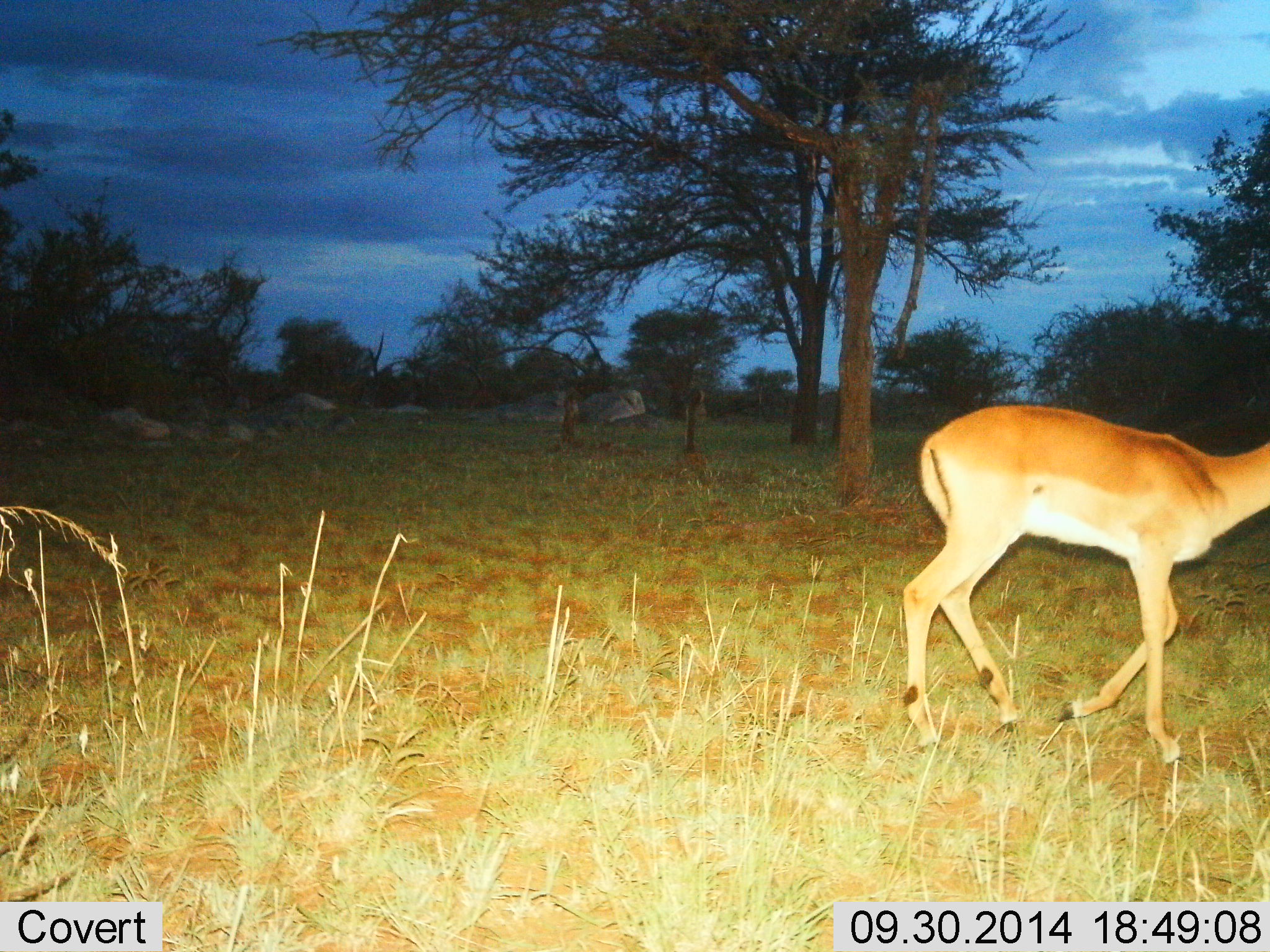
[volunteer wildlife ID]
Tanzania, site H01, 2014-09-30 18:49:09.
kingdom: Animalia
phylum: Chordata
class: Mammalia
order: Artiodactyla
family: Bovidae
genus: Aepyceros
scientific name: Aepyceros melampus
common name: impala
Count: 1.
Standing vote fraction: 0%.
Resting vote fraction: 0%.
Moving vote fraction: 100%.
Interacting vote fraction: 0%.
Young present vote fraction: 0%.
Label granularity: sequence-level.